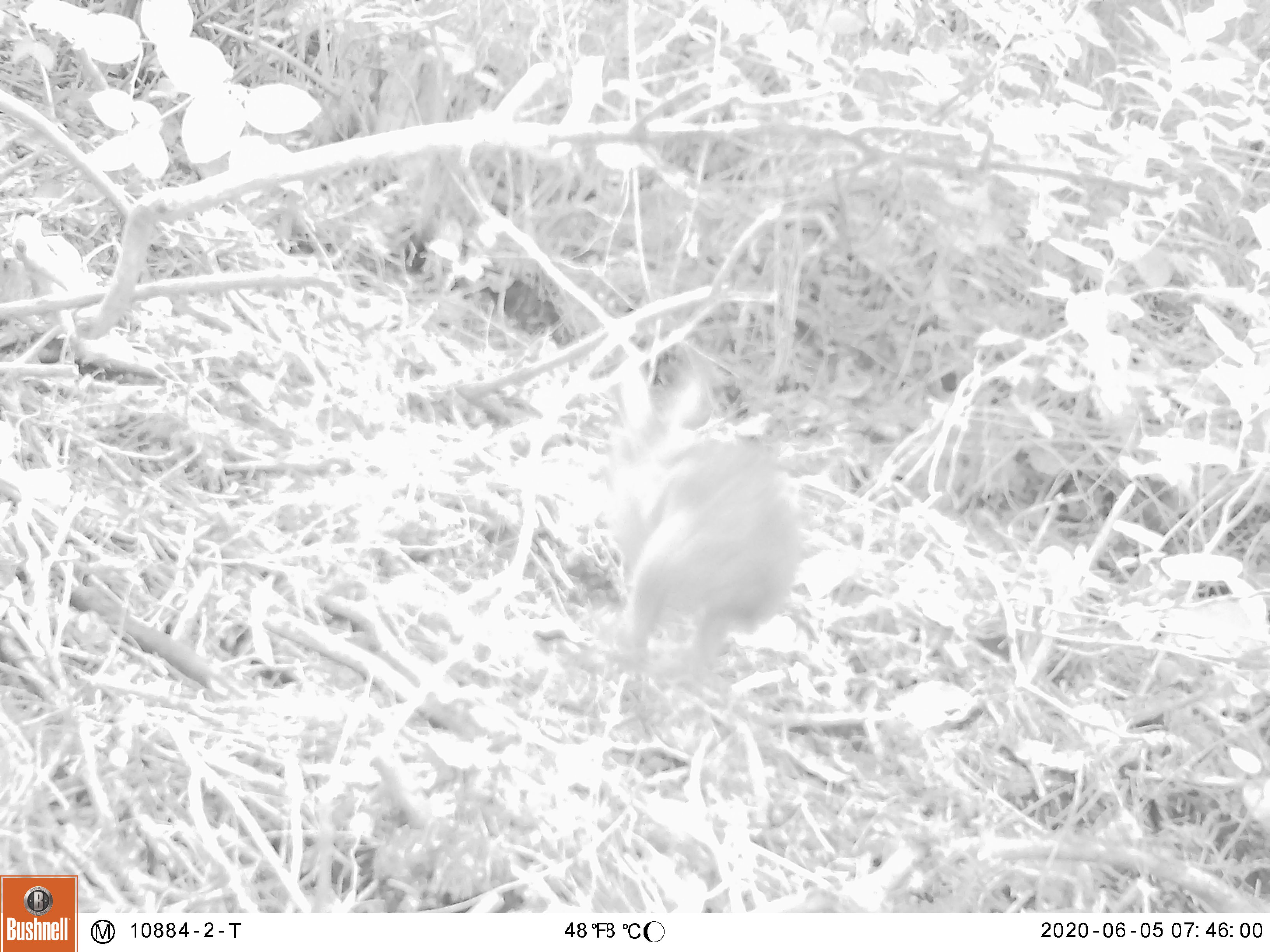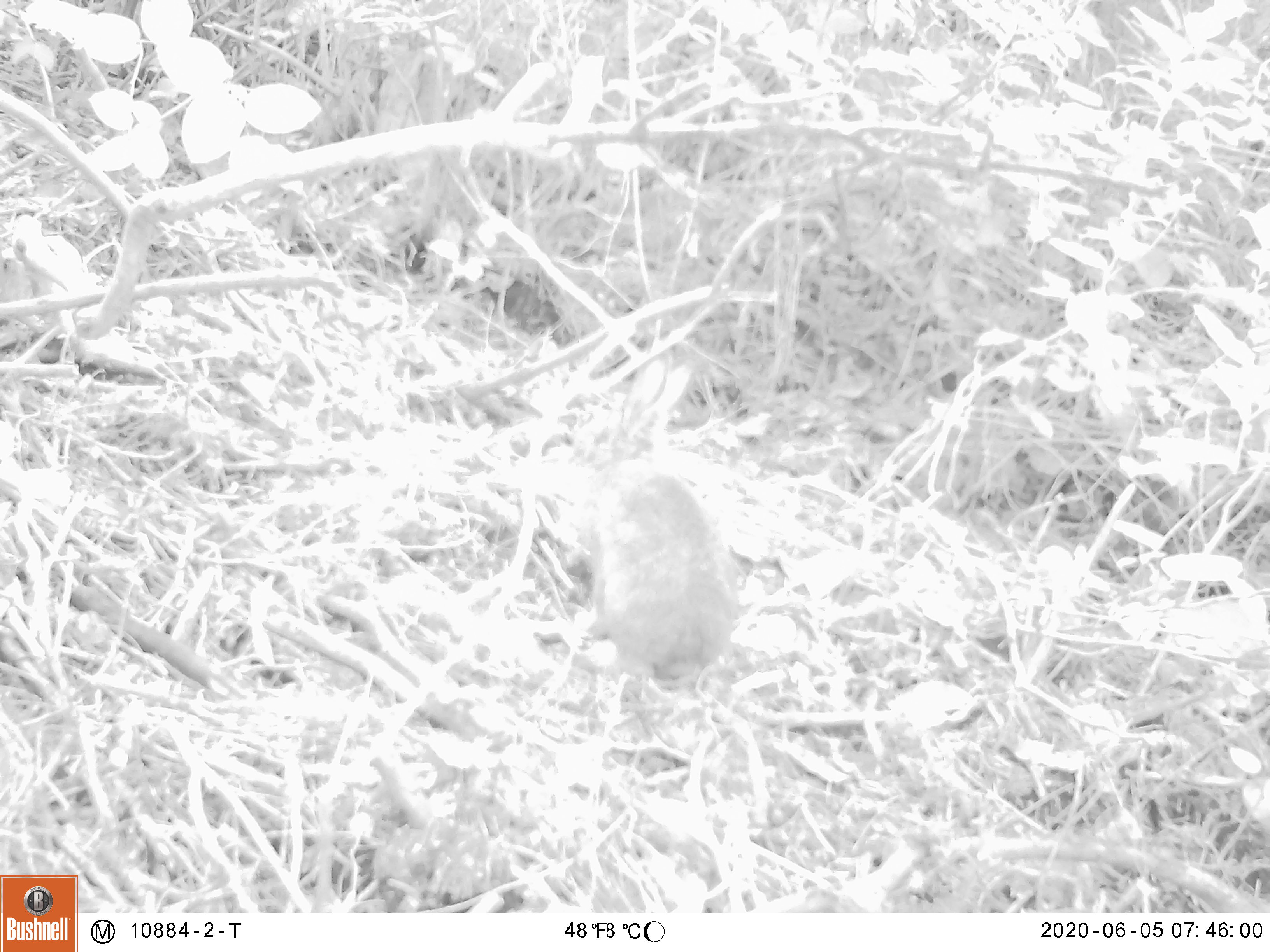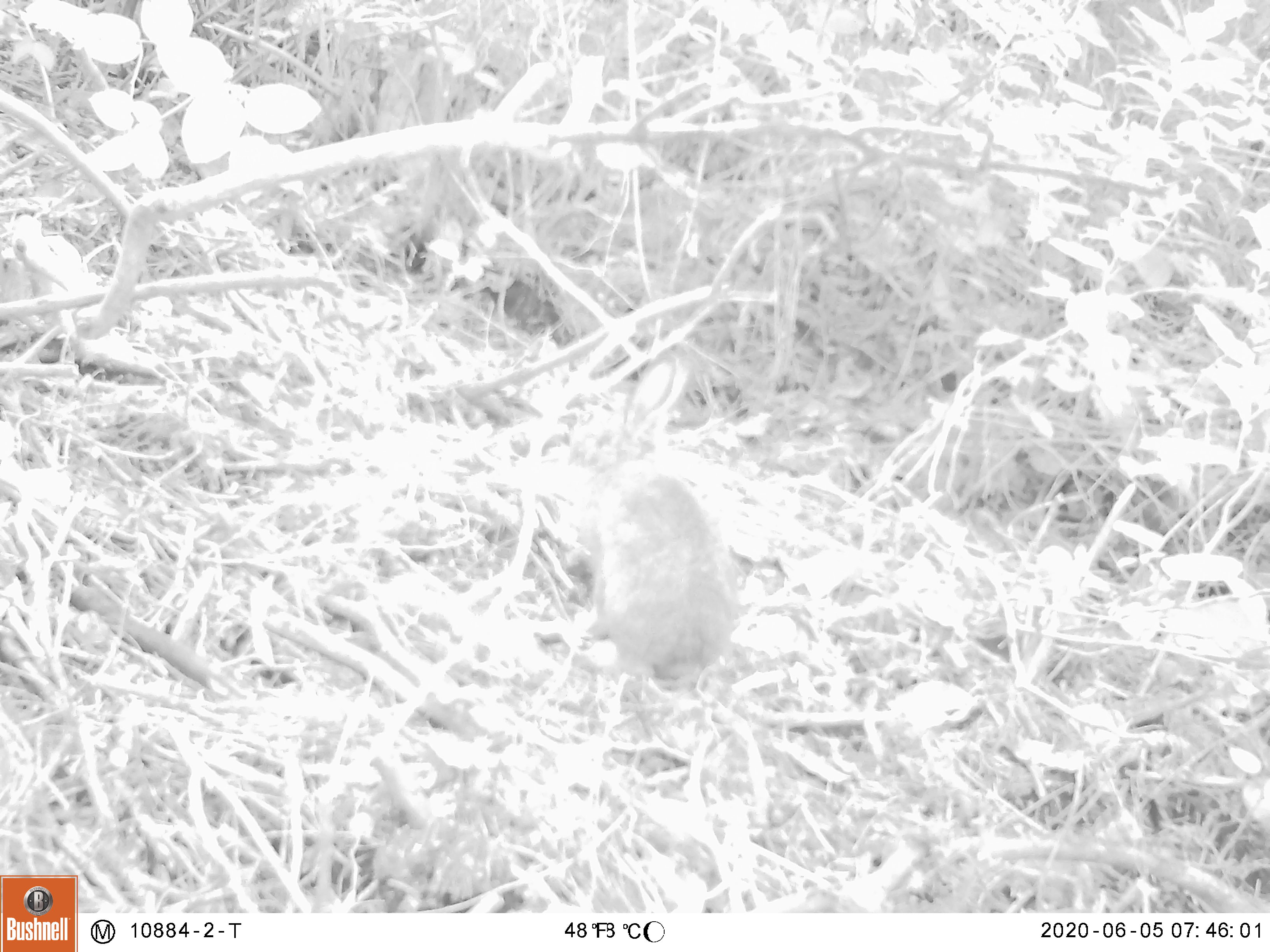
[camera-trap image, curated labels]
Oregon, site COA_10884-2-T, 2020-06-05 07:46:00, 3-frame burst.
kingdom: Animalia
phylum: Chordata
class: Mammalia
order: Lagomorpha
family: Leporidae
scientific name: Leporidae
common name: hares and rabbits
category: leporidae family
Leporidae family (hares and rabbits) (Leporidae).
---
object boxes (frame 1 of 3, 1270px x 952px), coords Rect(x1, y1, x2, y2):
leporidae family: Rect(596, 340, 804, 686)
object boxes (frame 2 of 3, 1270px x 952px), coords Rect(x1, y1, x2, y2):
leporidae family: Rect(562, 362, 736, 693)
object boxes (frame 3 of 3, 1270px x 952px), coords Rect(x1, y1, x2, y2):
leporidae family: Rect(560, 355, 731, 703)